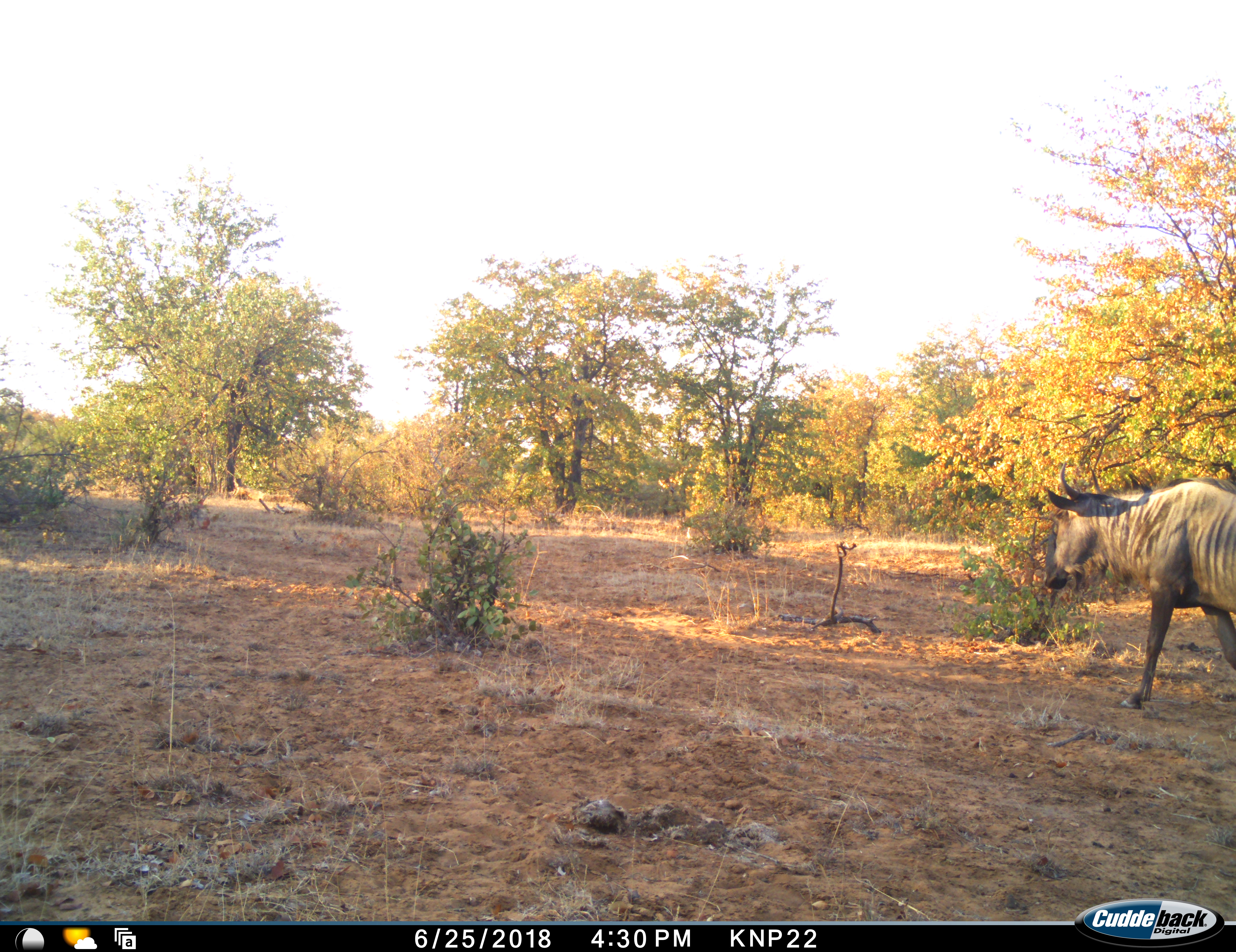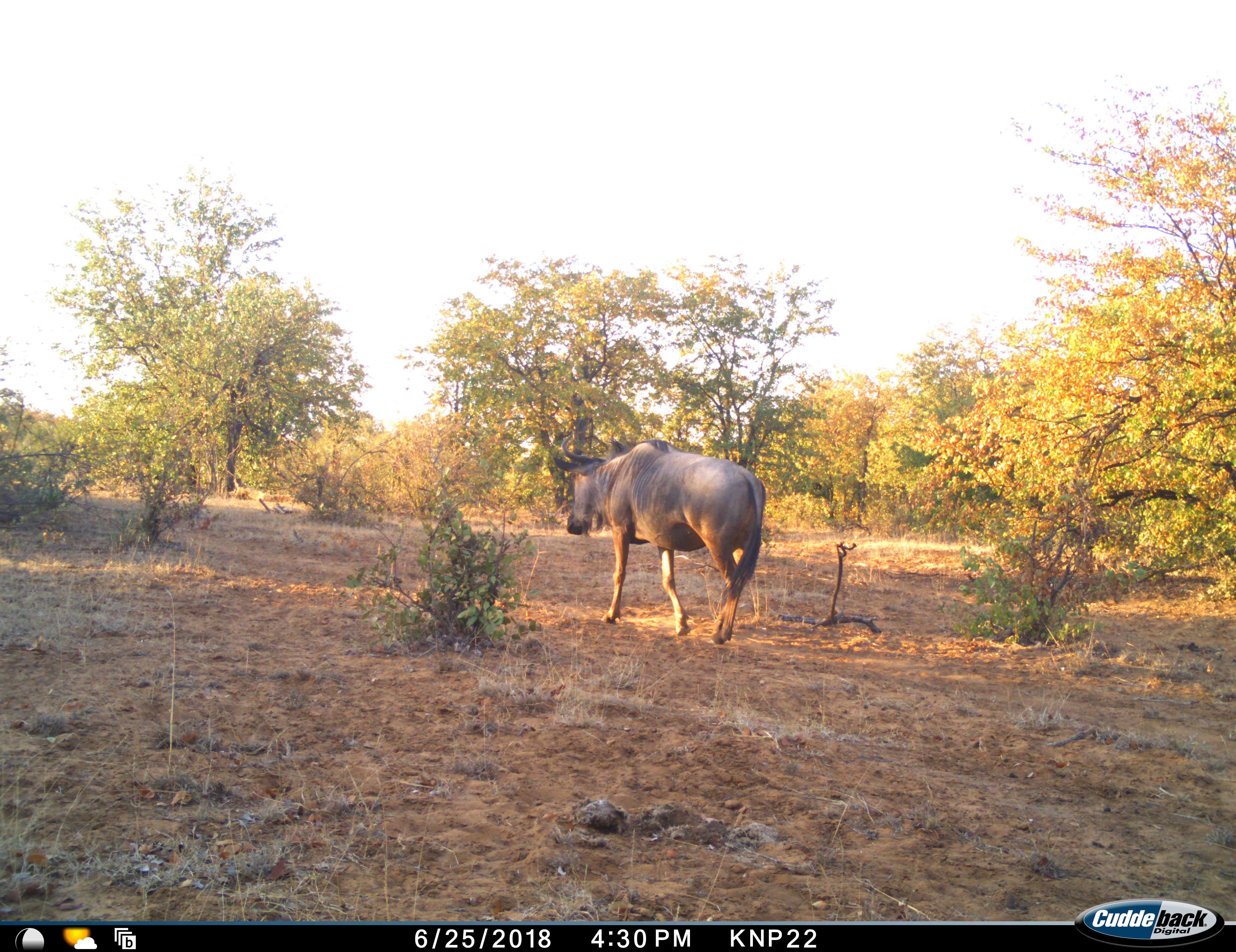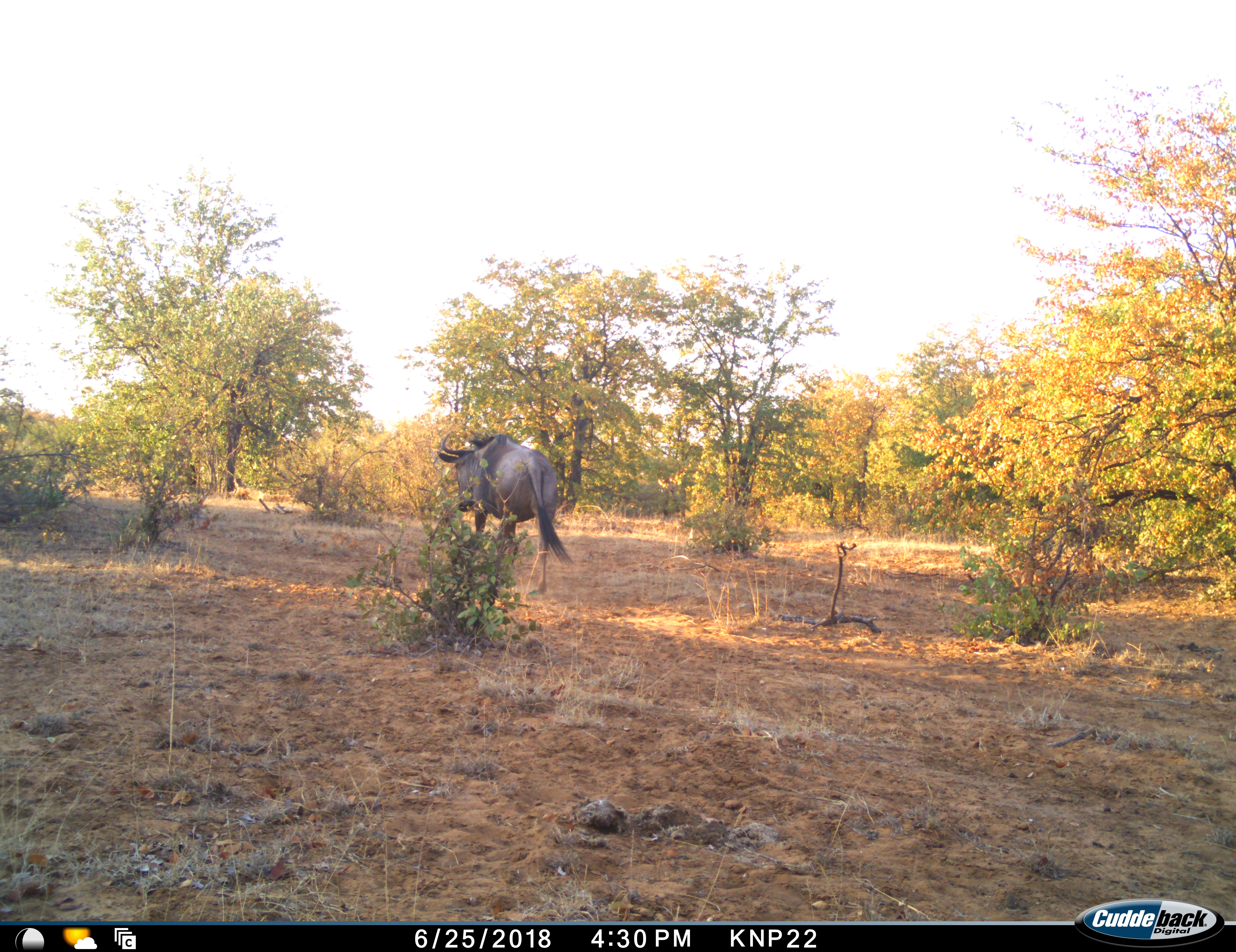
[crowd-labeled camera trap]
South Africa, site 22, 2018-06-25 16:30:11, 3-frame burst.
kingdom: Animalia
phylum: Chordata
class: Mammalia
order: Artiodactyla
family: Bovidae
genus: Connochaetes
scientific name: Connochaetes taurinus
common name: blue wildebeest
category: wildebeestblue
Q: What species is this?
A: Wildebeestblue (blue wildebeest) (Connochaetes taurinus).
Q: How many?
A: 1.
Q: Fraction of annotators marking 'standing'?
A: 0%.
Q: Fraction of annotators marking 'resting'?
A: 0%.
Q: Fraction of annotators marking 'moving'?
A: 100%.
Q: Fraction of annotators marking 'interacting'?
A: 0%.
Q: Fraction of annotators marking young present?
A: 0%.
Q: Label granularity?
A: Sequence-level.